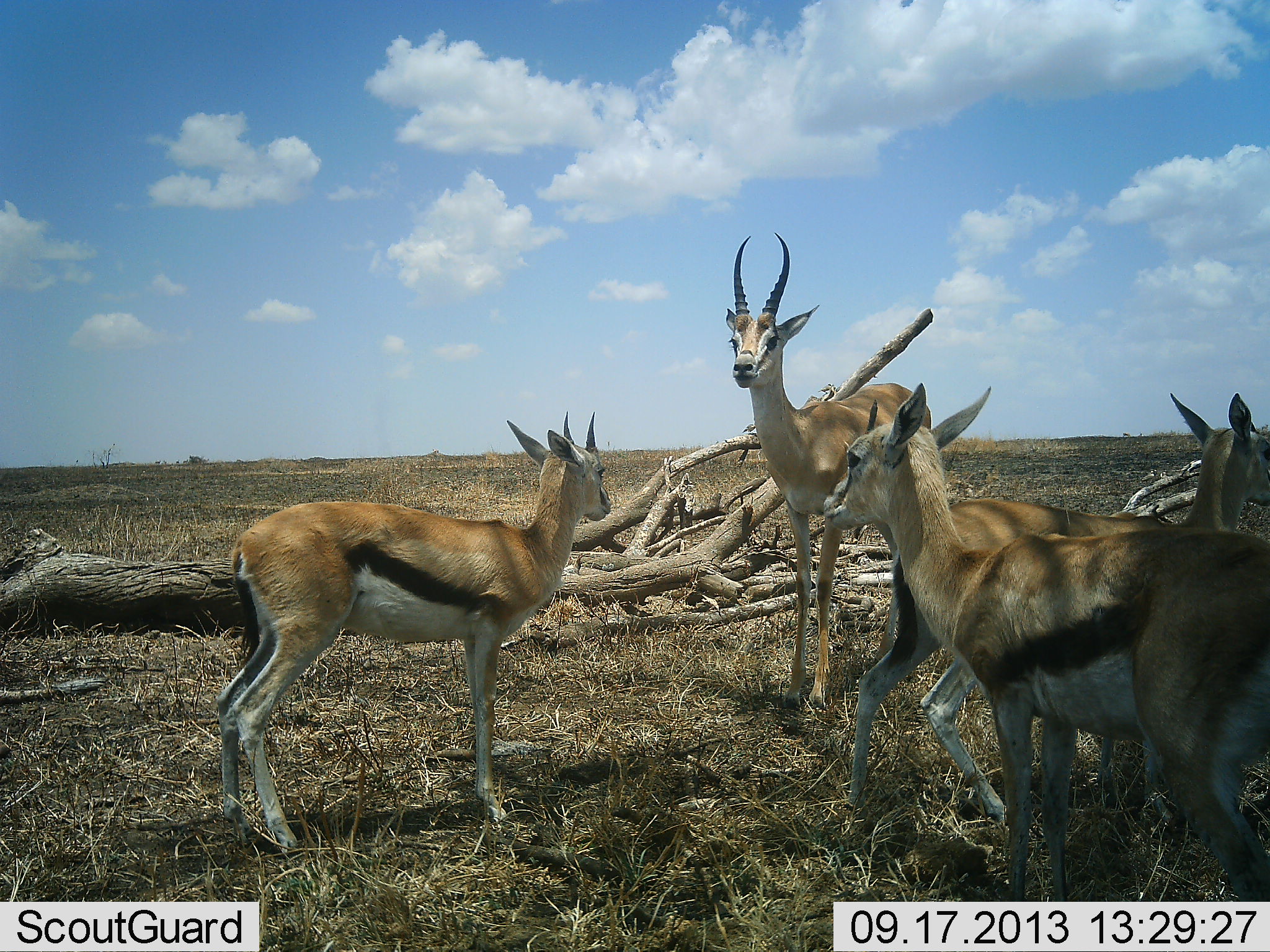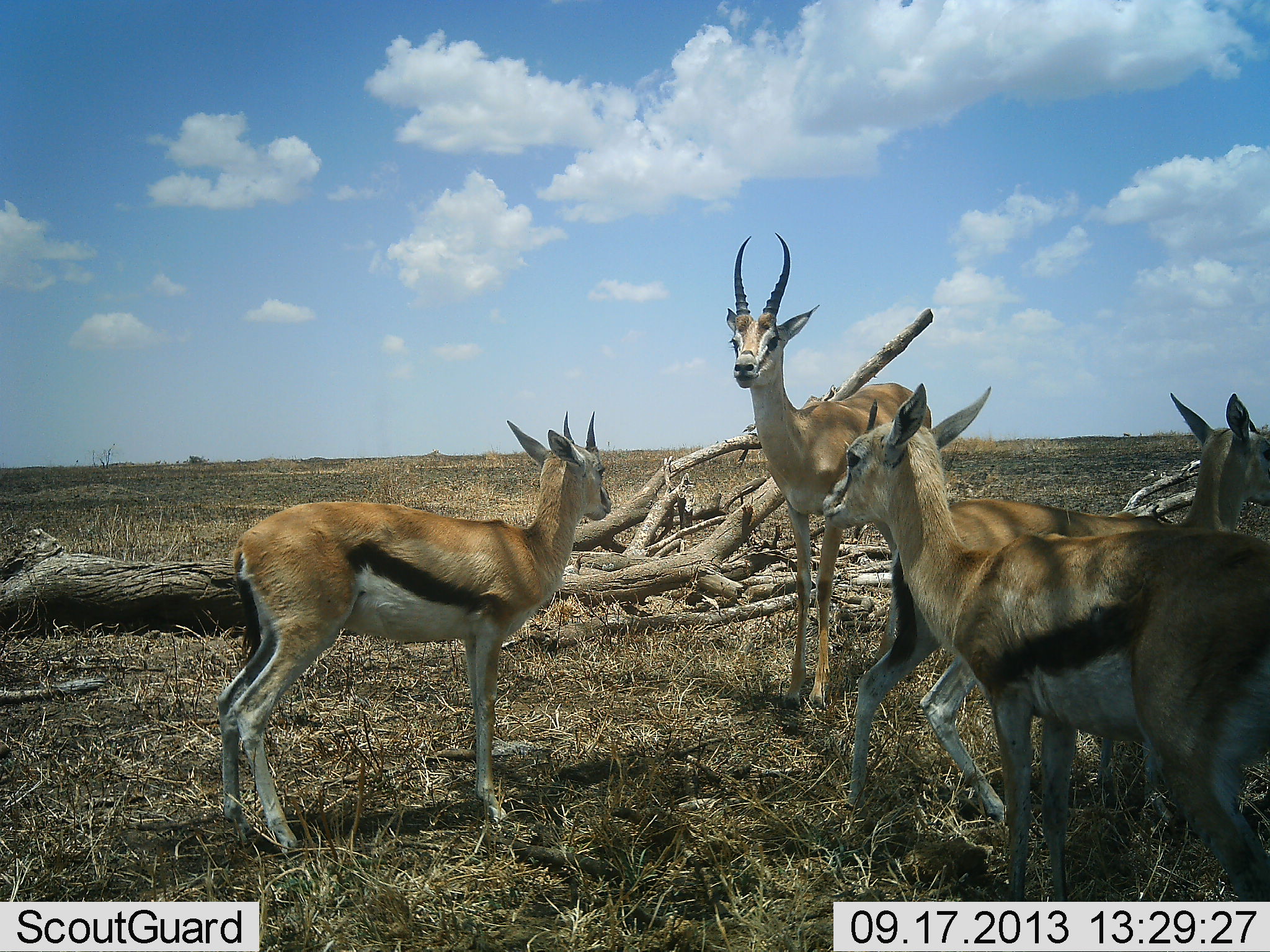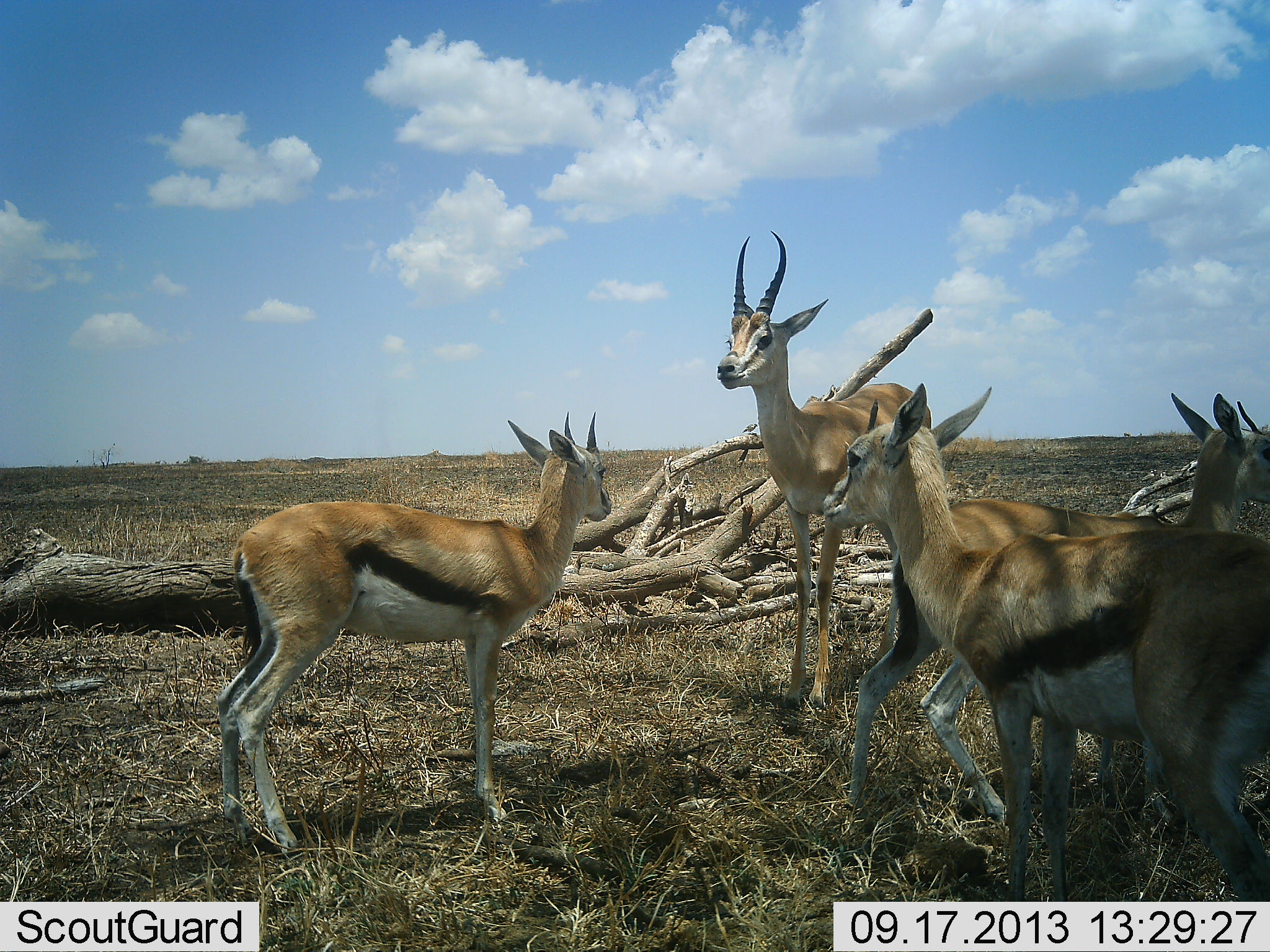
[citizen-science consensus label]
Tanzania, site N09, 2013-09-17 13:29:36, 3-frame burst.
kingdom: Animalia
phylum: Chordata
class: Mammalia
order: Artiodactyla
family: Bovidae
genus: Eudorcas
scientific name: Eudorcas thomsonii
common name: thomson's gazelle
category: gazellethomsons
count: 4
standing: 91%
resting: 6%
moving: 3%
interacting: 12%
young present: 3%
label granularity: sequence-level